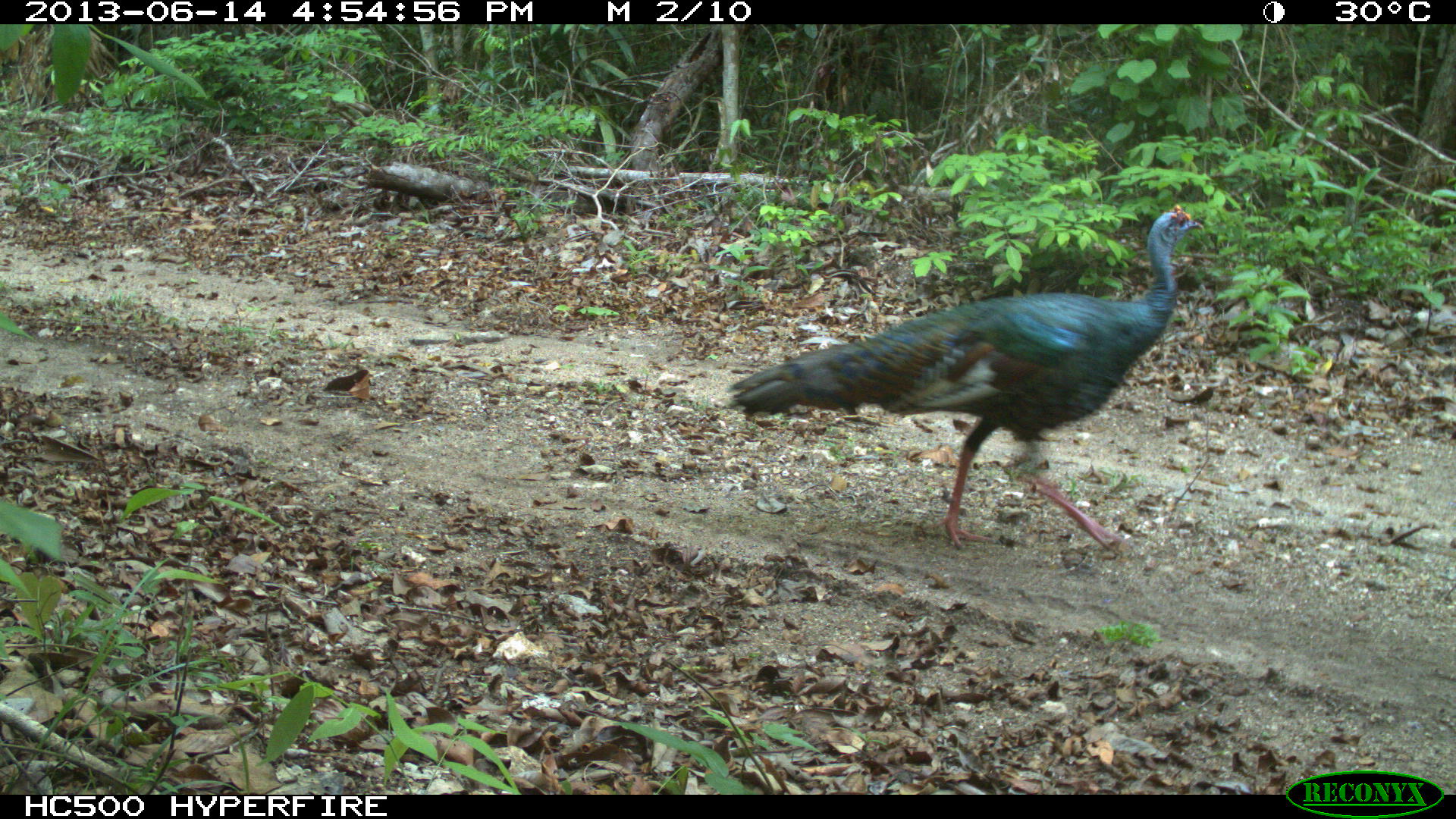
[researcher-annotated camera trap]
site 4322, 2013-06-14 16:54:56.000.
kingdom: Animalia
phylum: Chordata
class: Aves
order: Galliformes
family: Phasianidae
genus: Meleagris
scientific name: Meleagris ocellata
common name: ocellated turkey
Meleagris ocellata (ocellated turkey), count 1, sex male.